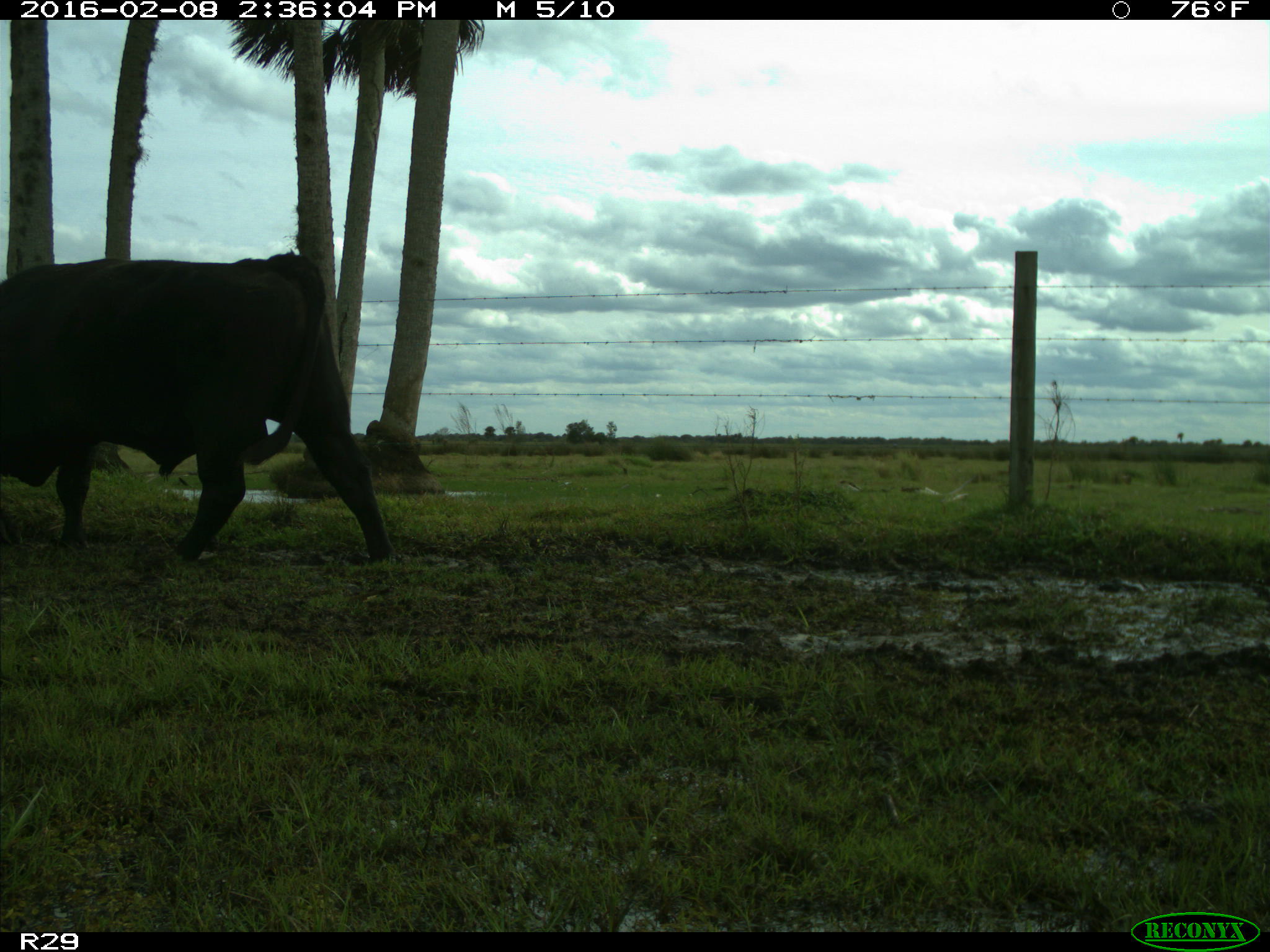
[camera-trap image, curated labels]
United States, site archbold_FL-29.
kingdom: Animalia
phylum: Chordata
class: Mammalia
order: Artiodactyla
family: Bovidae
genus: Bos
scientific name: Bos taurus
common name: domestic cow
Bos taurus (domestic cow).